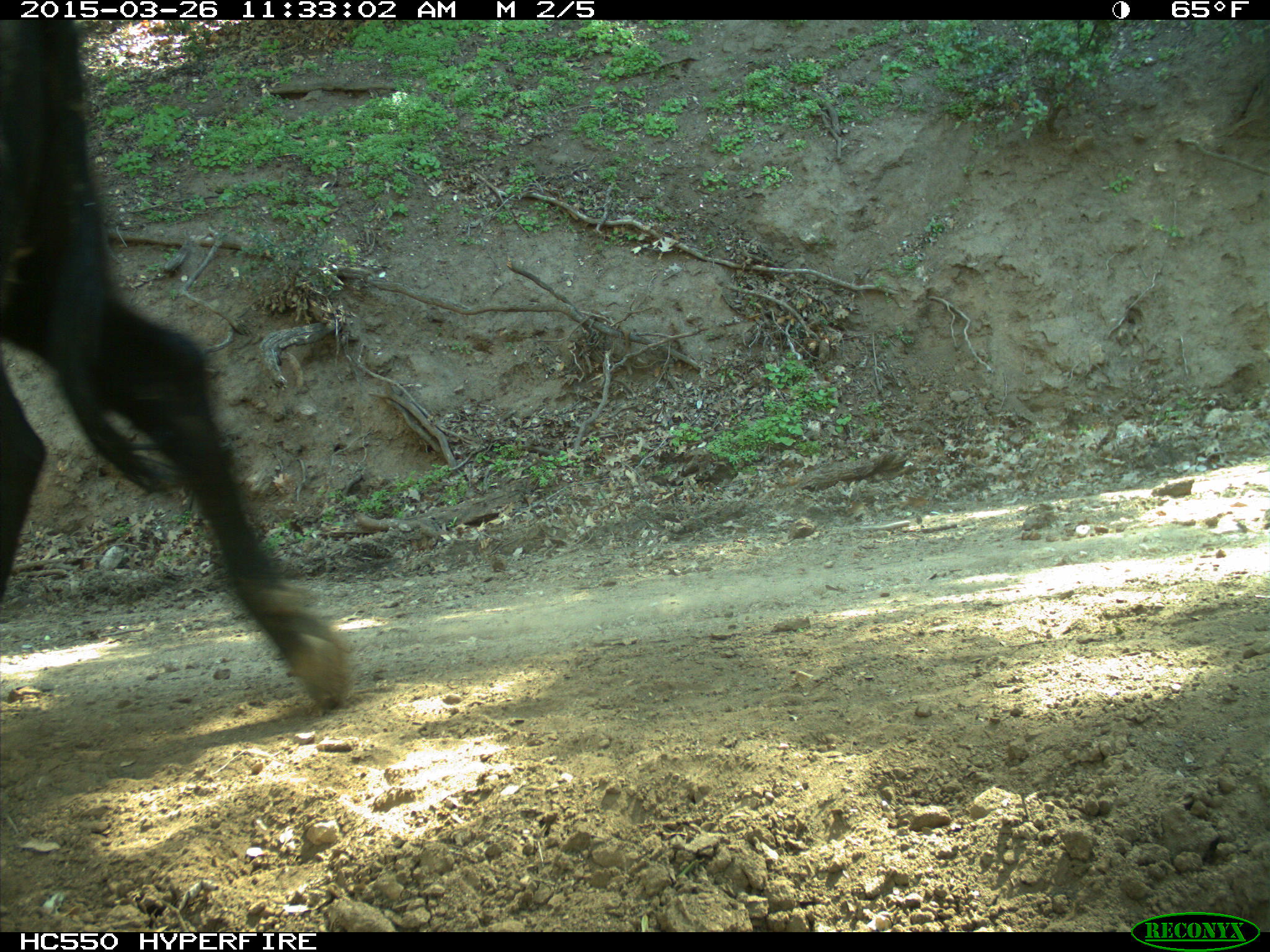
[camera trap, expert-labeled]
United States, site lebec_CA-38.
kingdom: Animalia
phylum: Chordata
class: Mammalia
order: Artiodactyla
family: Bovidae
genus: Bos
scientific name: Bos taurus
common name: domestic cow